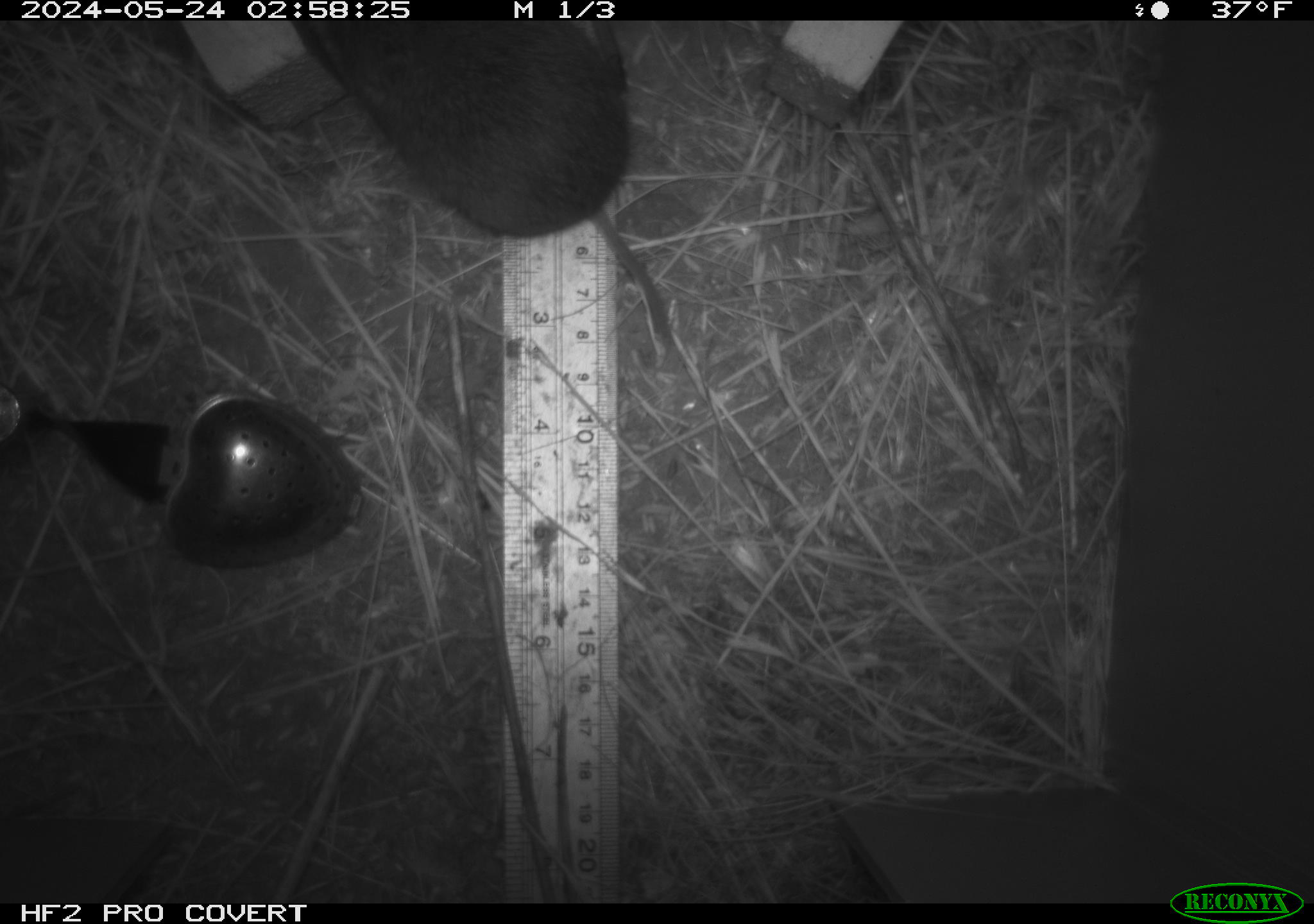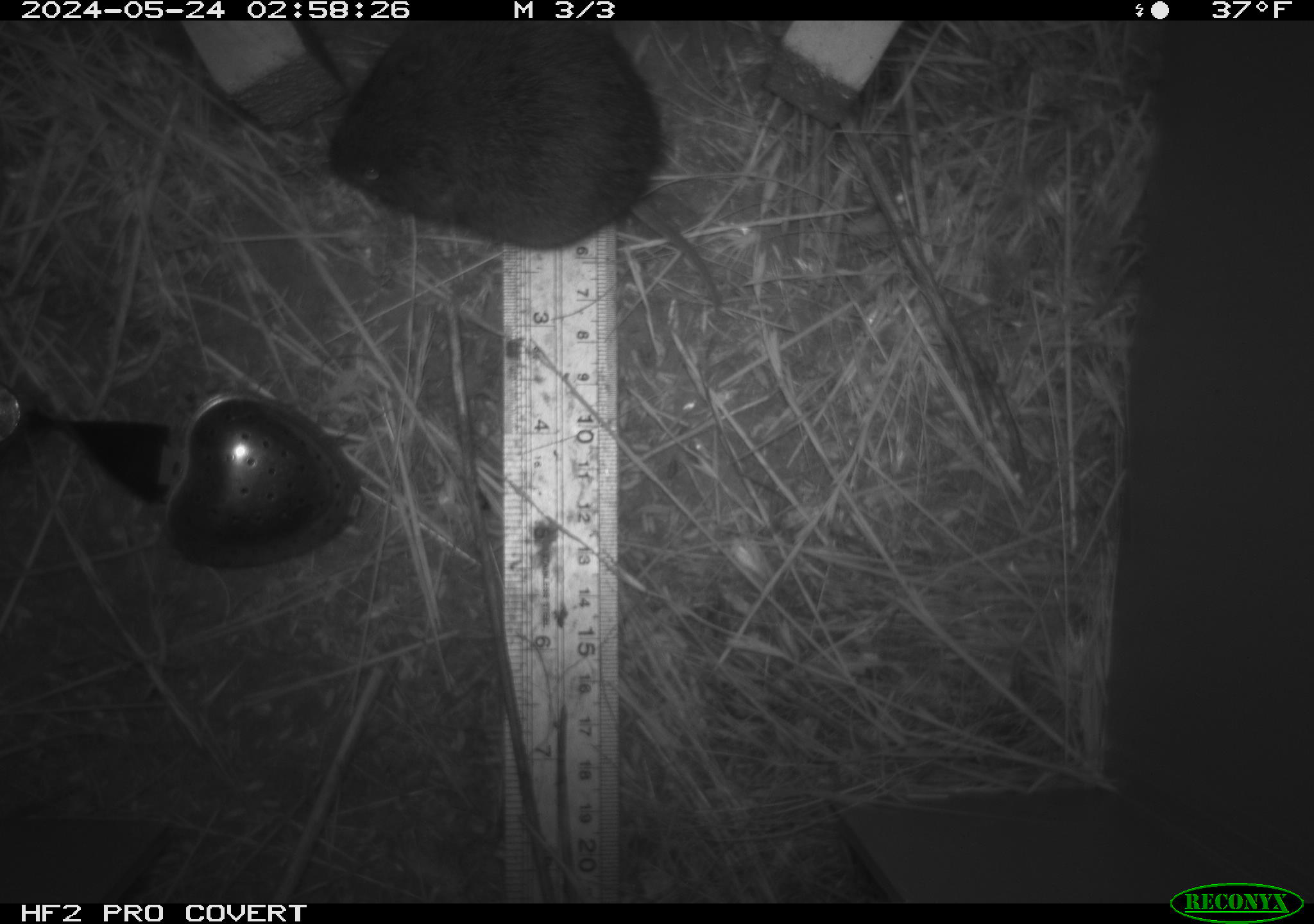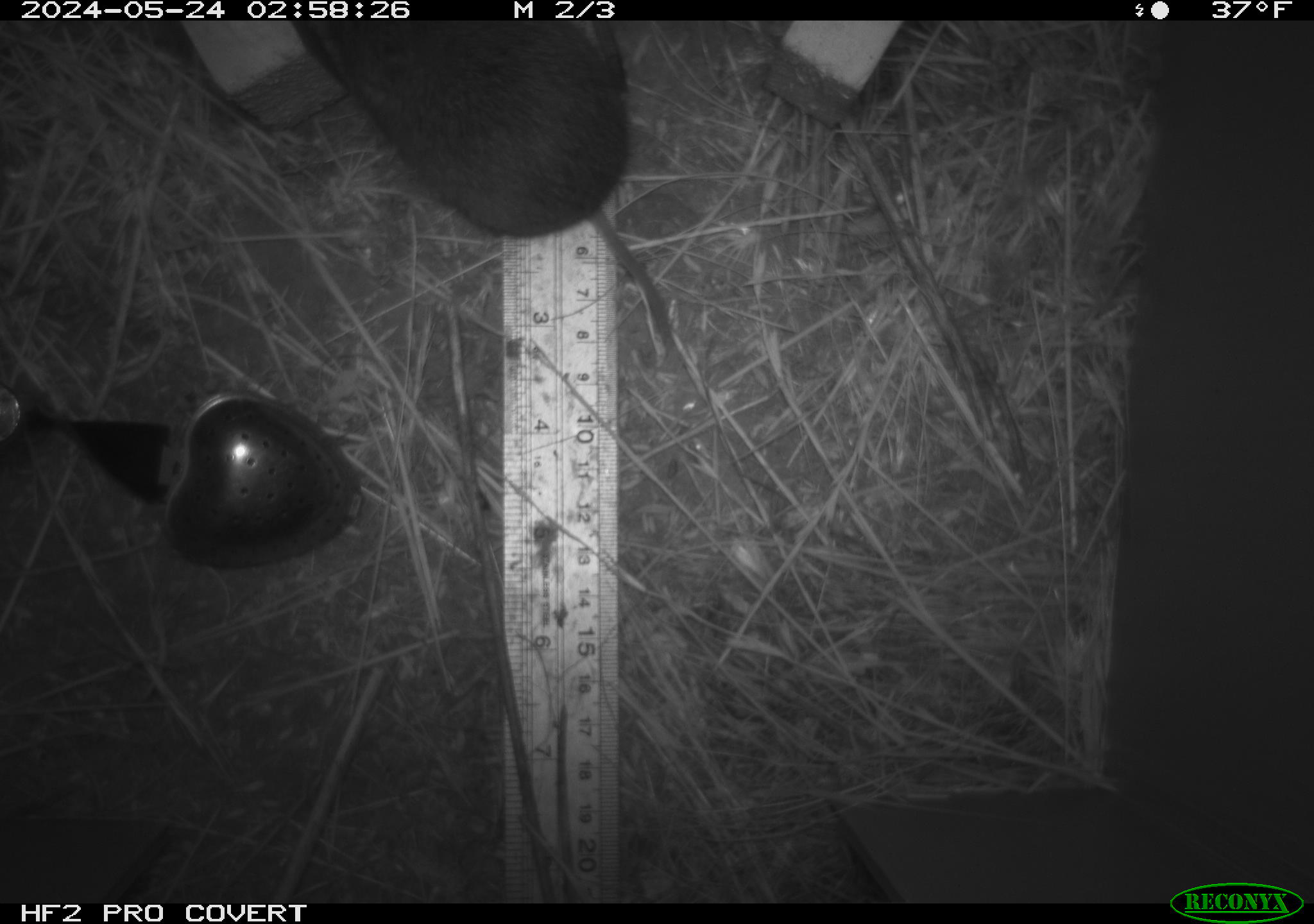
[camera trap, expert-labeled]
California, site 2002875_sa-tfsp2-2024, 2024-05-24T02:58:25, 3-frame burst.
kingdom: Animalia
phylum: Chordata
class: Mammalia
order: Rodentia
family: Cricetidae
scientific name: Arvicolinae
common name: voles, lemmings, and muskrats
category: arvicolinae subfamily